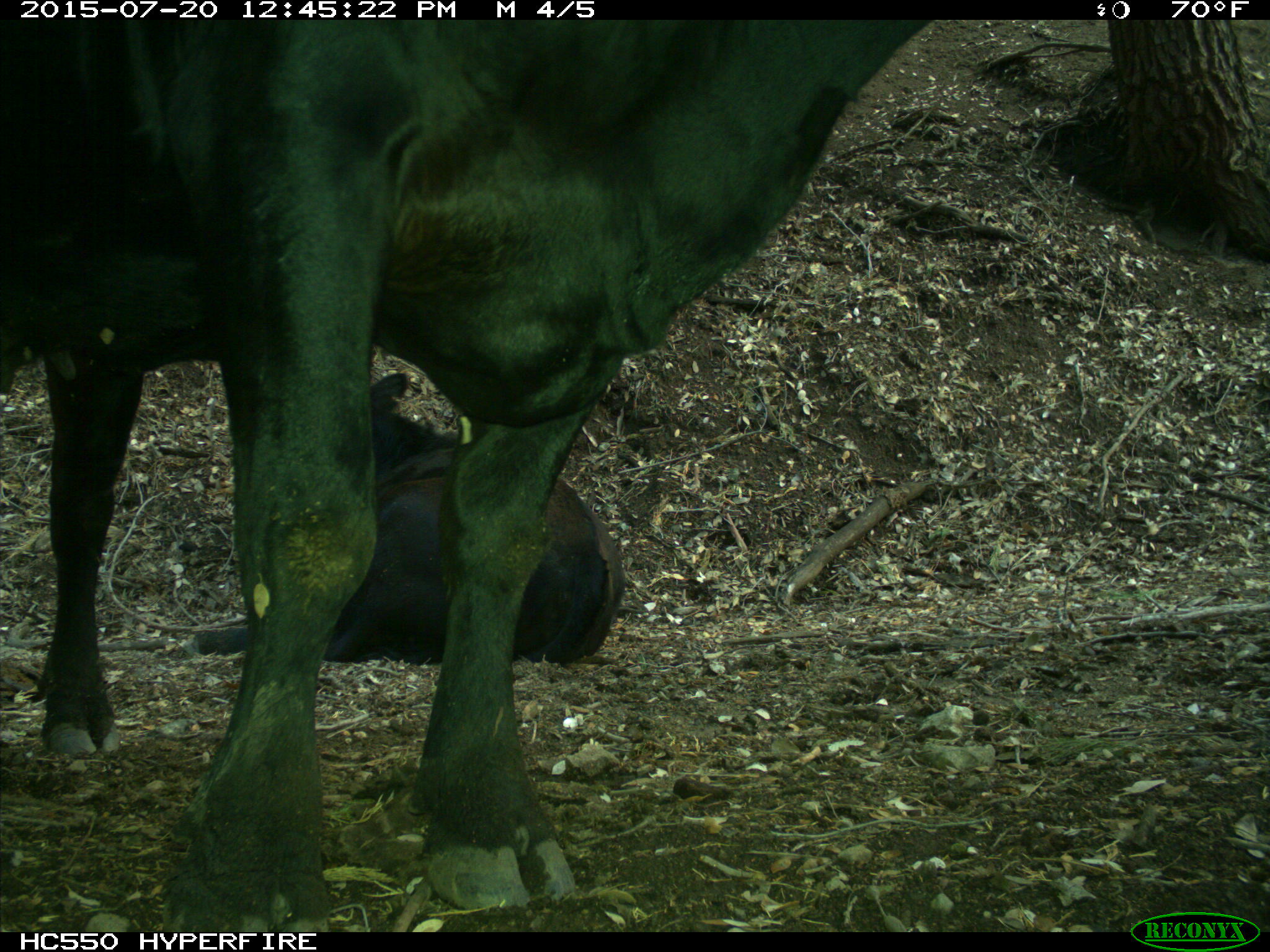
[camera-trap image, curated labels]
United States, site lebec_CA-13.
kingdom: Animalia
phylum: Chordata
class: Mammalia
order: Artiodactyla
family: Bovidae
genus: Bos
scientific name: Bos taurus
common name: domestic cow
Bos taurus (domestic cow).